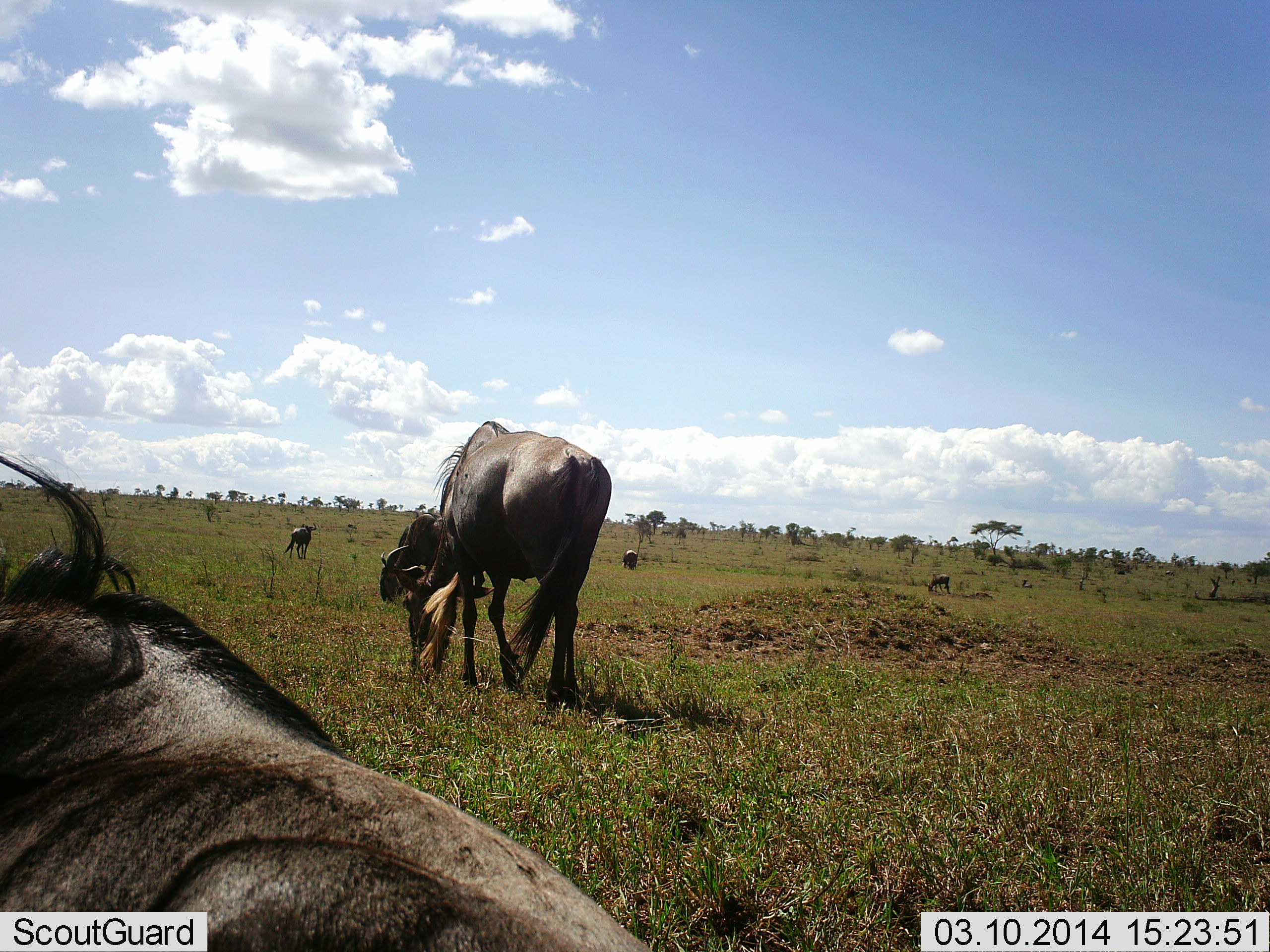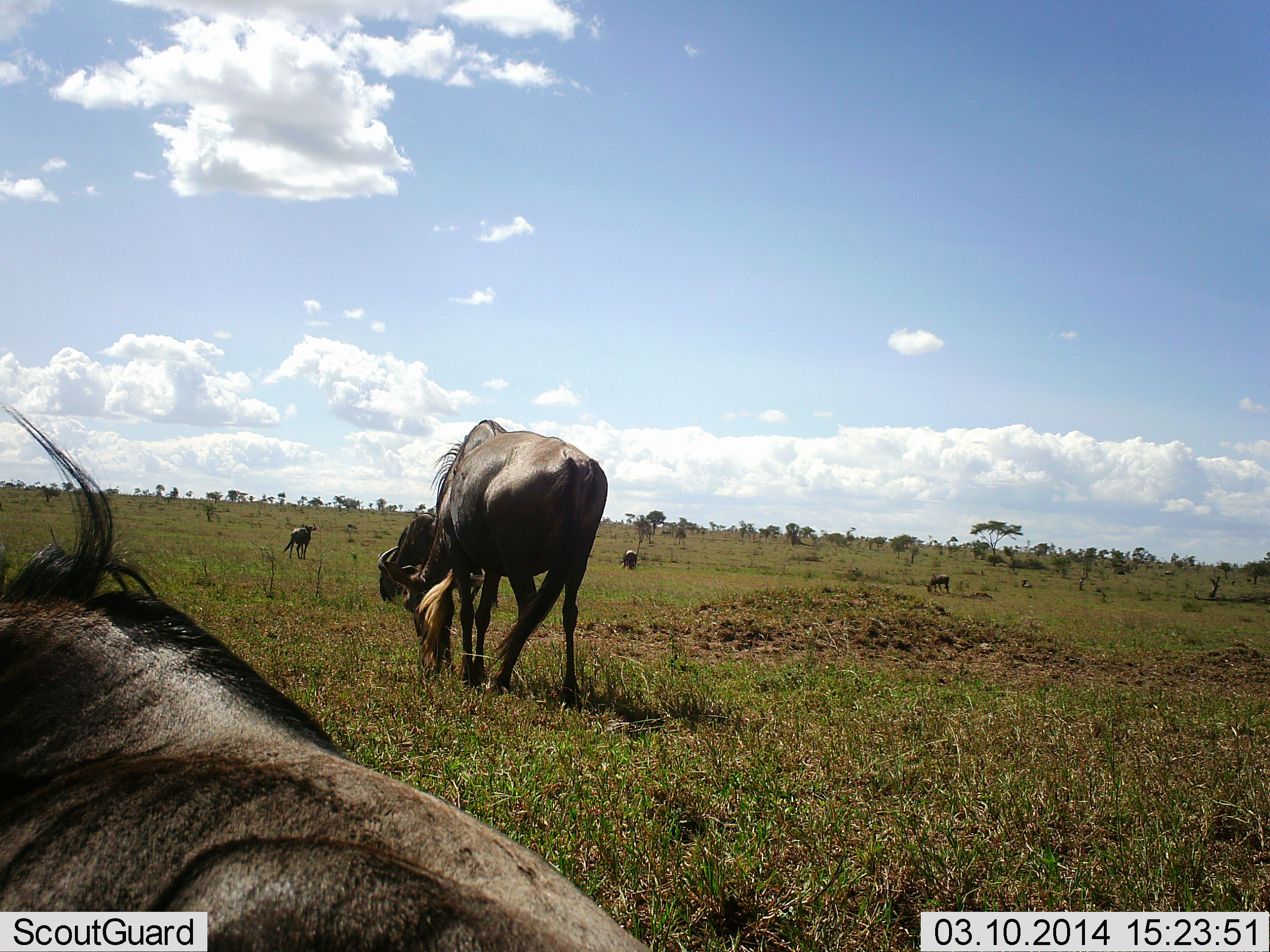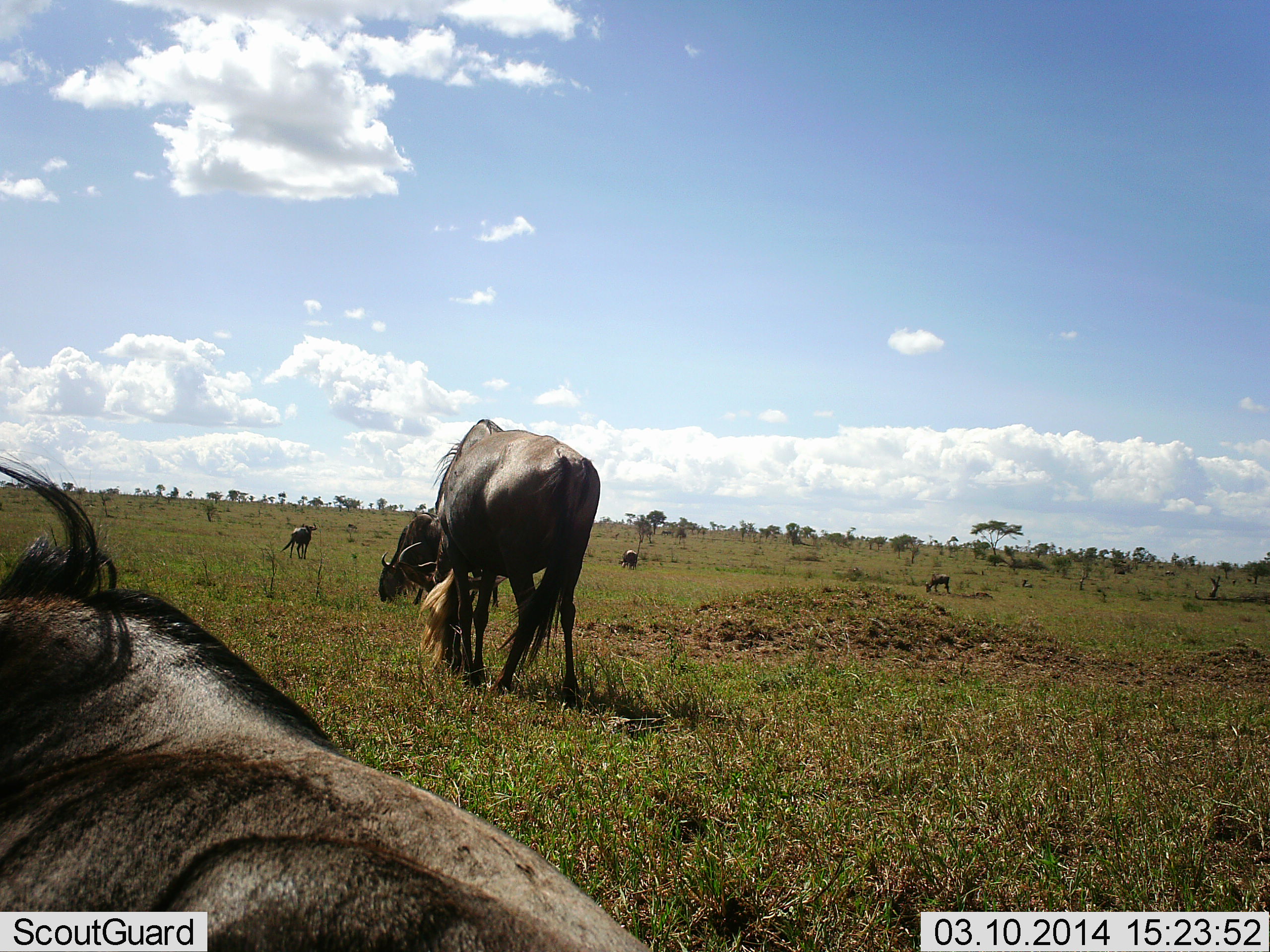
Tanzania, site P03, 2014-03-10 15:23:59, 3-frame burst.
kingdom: Animalia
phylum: Chordata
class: Mammalia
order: Artiodactyla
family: Bovidae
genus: Connochaetes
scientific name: Connochaetes taurinus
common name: blue wildebeest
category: wildebeest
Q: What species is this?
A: Wildebeest (blue wildebeest) (Connochaetes taurinus).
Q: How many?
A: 6.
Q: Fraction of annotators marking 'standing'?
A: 50%.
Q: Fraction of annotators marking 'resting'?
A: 40%.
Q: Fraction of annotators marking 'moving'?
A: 10%.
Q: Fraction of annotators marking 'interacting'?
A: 0%.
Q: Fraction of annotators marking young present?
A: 0%.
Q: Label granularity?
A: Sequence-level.